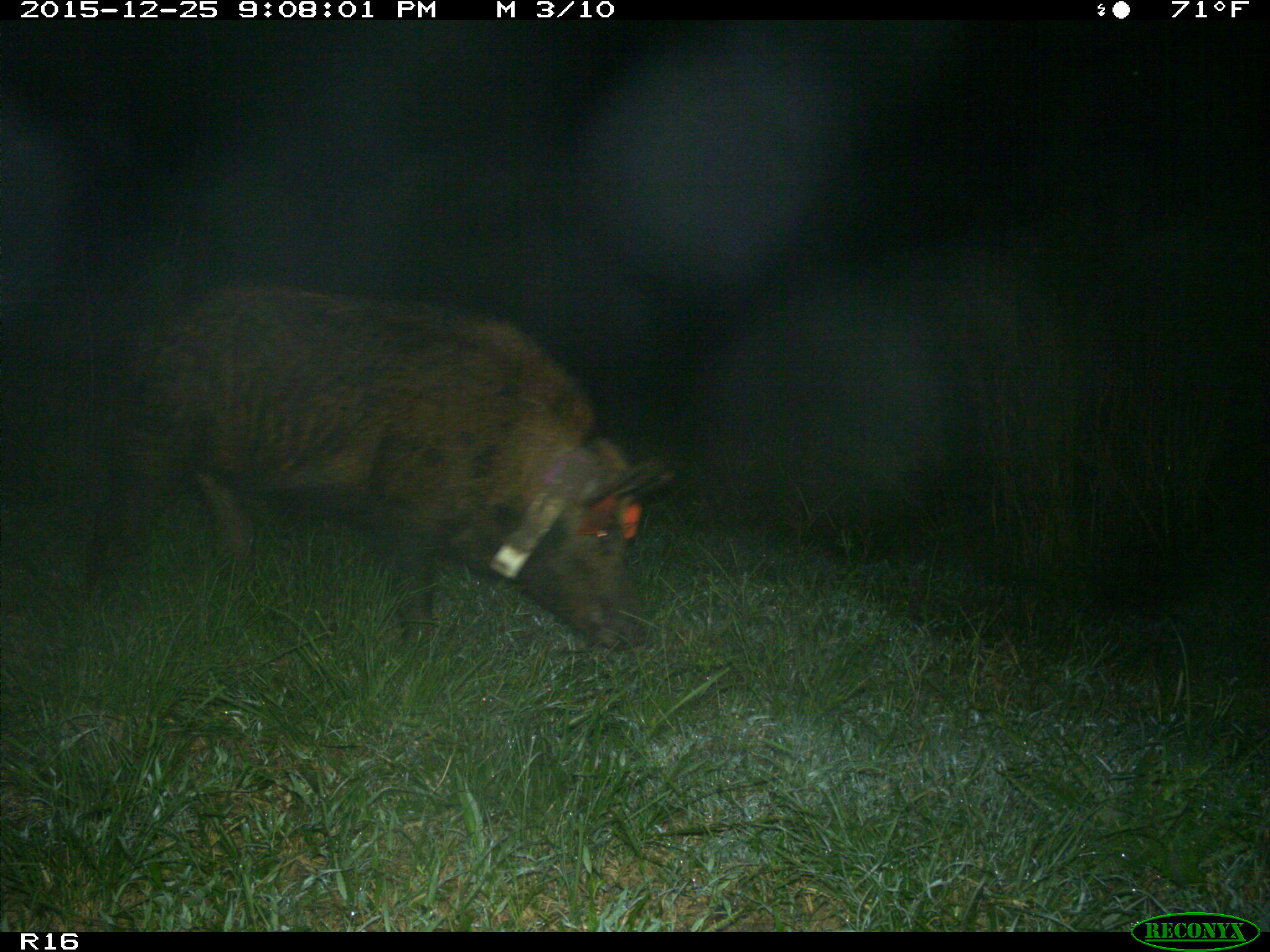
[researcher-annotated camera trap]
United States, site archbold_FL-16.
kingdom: Animalia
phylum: Chordata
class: Mammalia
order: Artiodactyla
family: Suidae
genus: Sus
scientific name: Sus scrofa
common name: wild boar